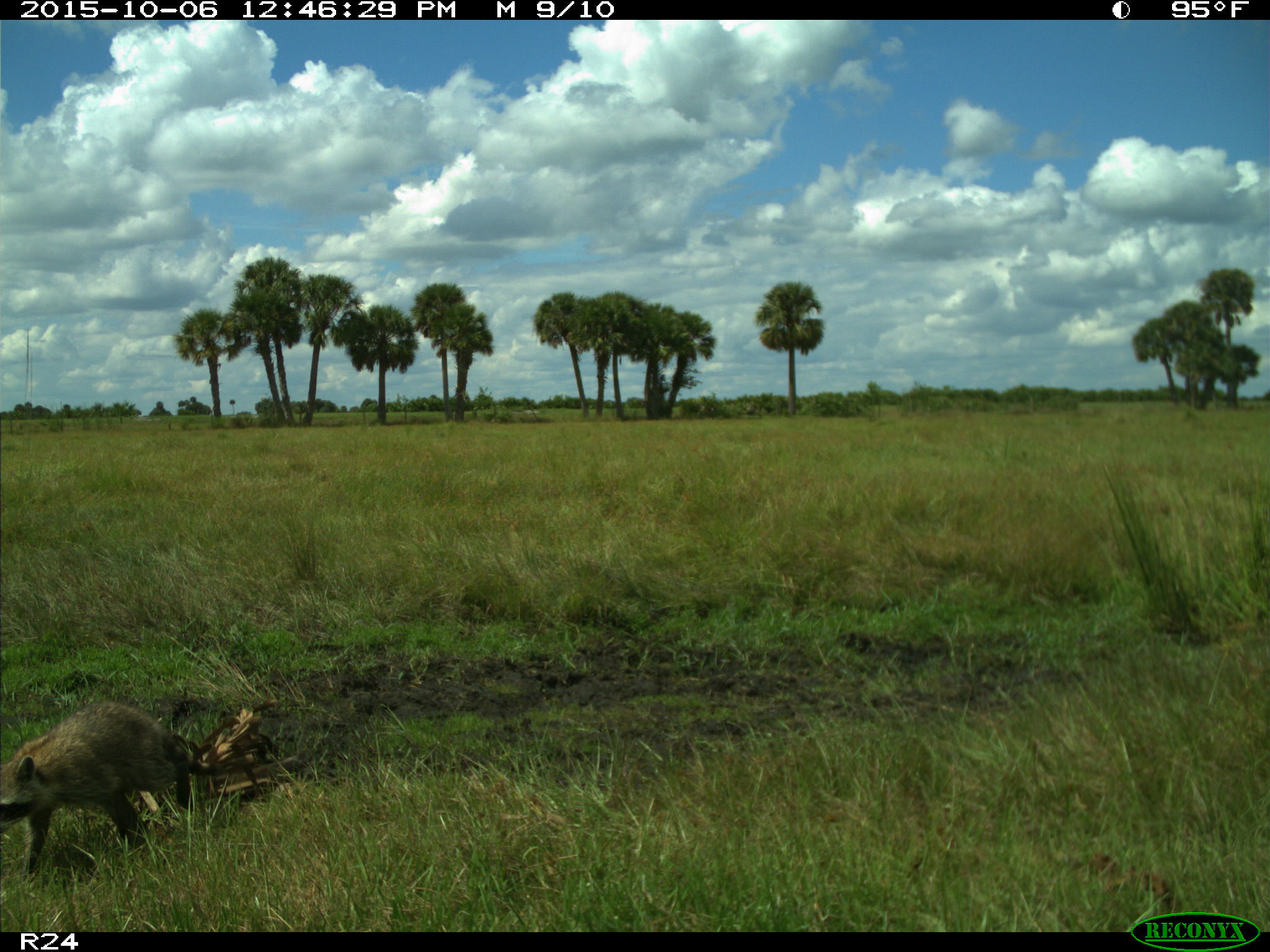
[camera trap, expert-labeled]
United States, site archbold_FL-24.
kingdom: Animalia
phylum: Chordata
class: Mammalia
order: Carnivora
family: Procyonidae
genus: Procyon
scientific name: Procyon lotor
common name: common raccoon